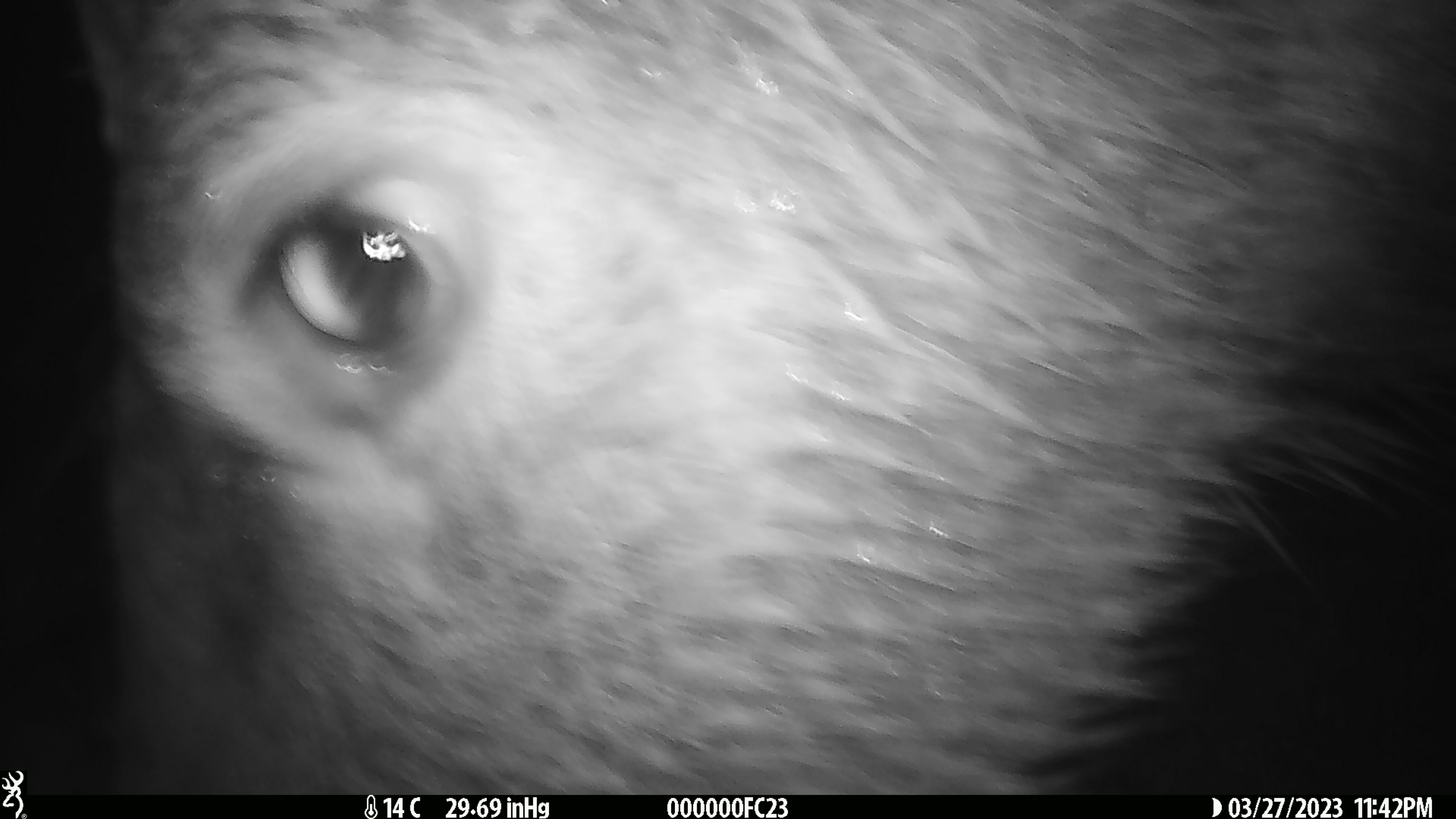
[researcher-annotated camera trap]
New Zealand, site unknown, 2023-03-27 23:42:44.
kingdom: Animalia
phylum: Chordata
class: Mammalia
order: Artiodactyla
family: Cervidae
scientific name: Cervidae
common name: deer